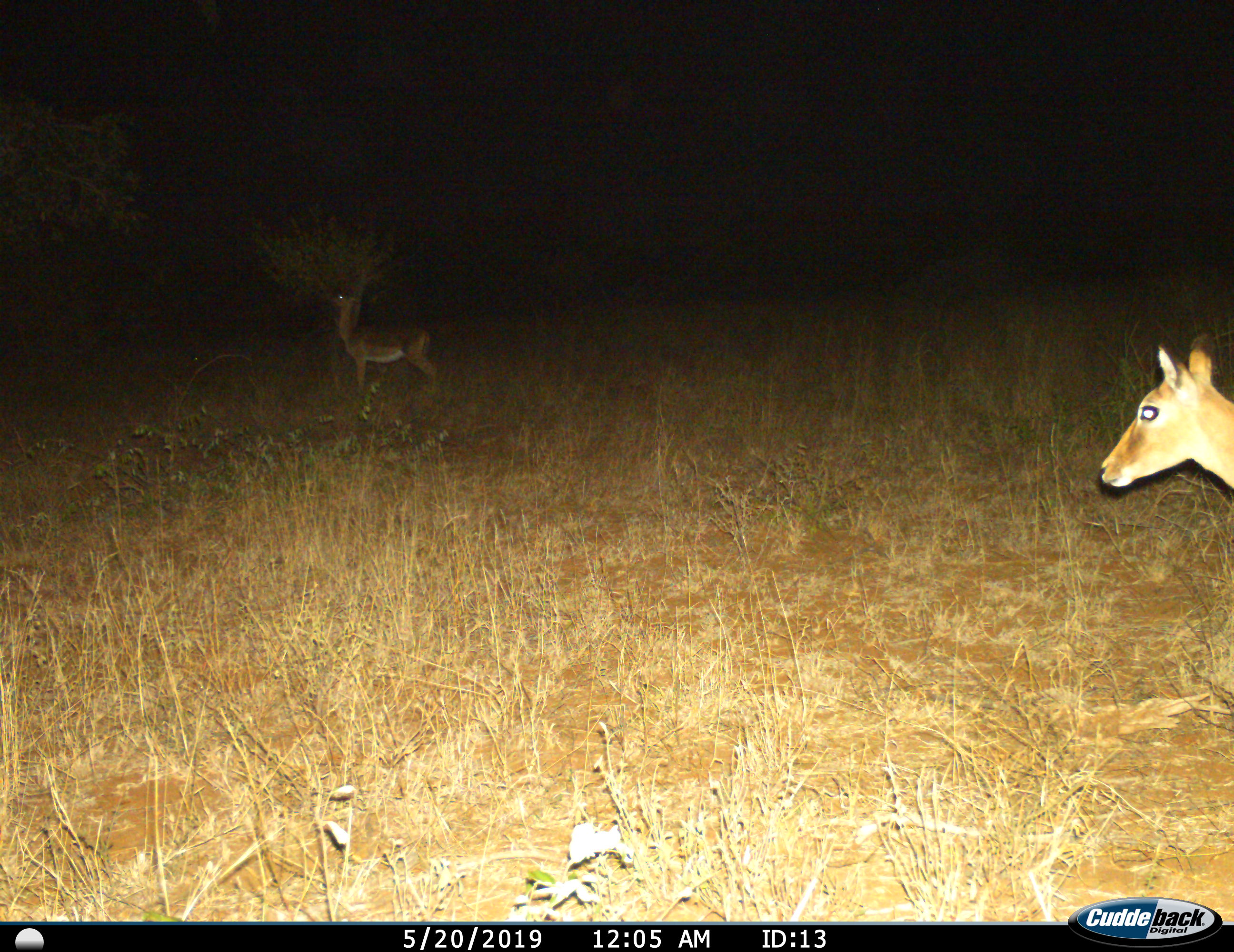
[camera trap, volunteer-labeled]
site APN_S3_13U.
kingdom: Animalia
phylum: Chordata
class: Mammalia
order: Artiodactyla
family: Bovidae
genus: Aepyceros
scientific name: Aepyceros melampus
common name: impala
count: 2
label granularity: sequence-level